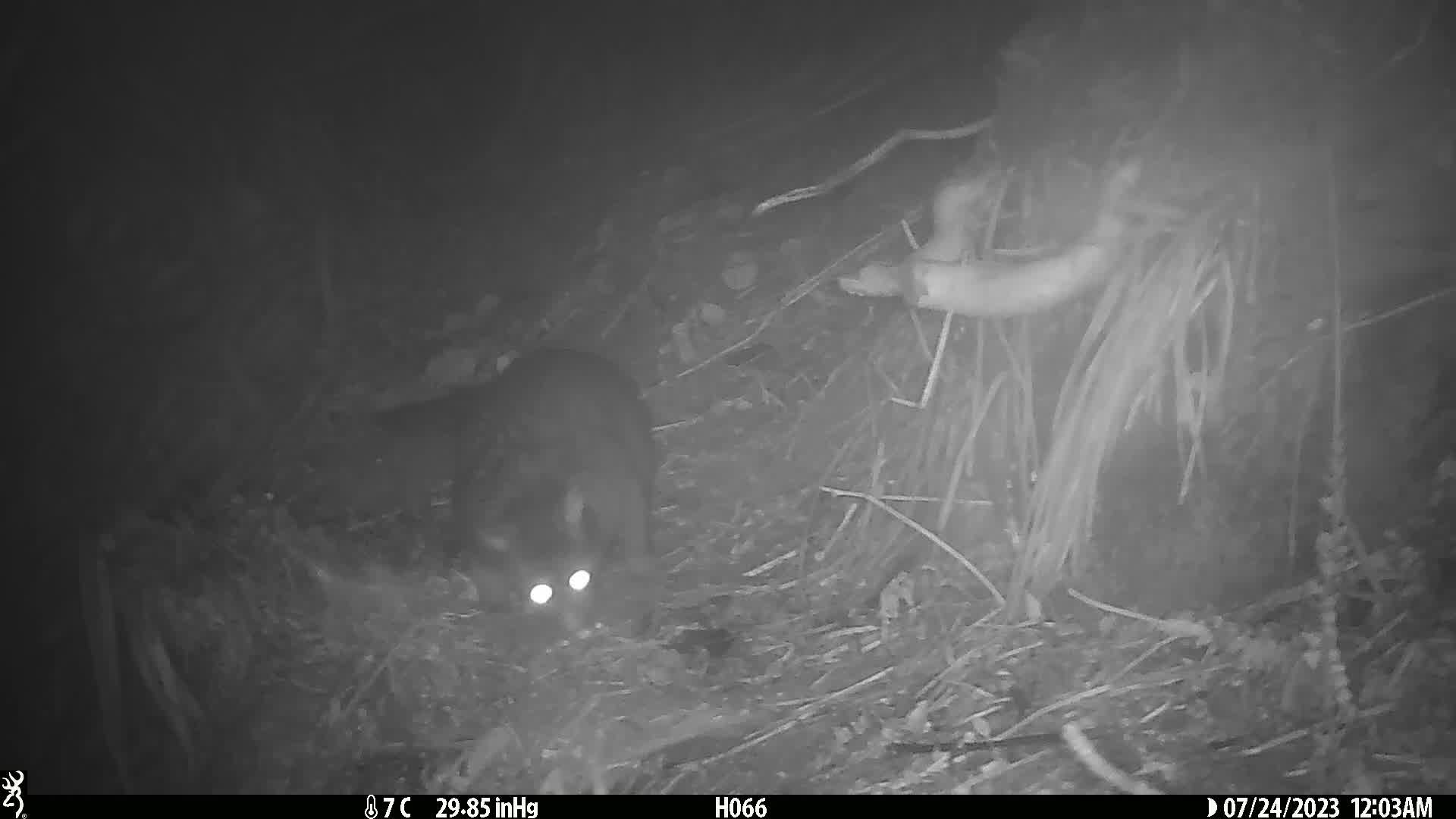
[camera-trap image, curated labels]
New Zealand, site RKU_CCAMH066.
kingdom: Animalia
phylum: Chordata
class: Mammalia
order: Diprotodontia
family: Phalangeridae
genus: Trichosurus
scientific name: Trichosurus vulpecula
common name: common brushtail possum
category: possum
Possum (common brushtail possum) (Trichosurus vulpecula).